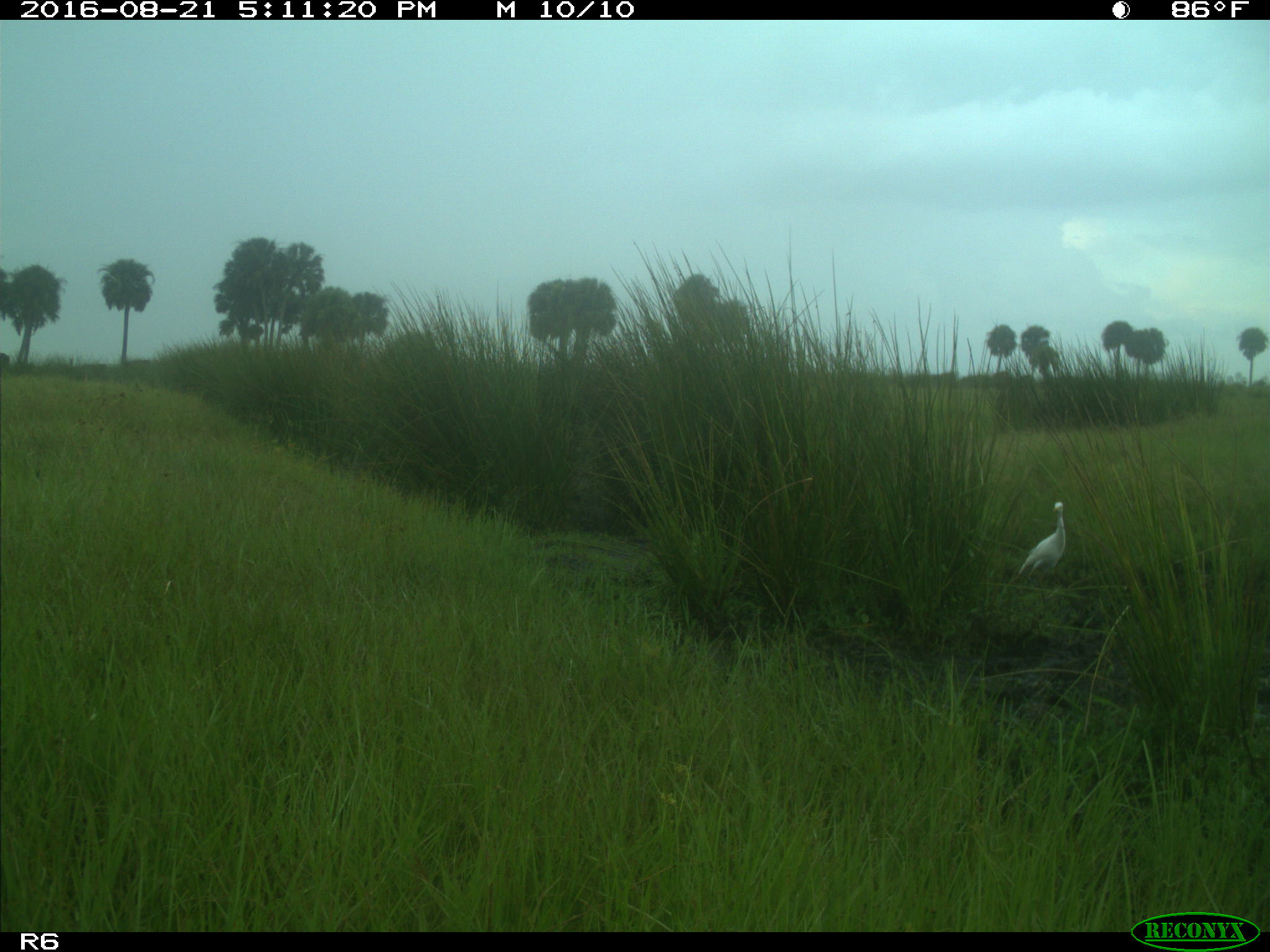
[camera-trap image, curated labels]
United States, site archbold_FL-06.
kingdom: Animalia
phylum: Chordata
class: Aves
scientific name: Aves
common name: birds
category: unidentified bird